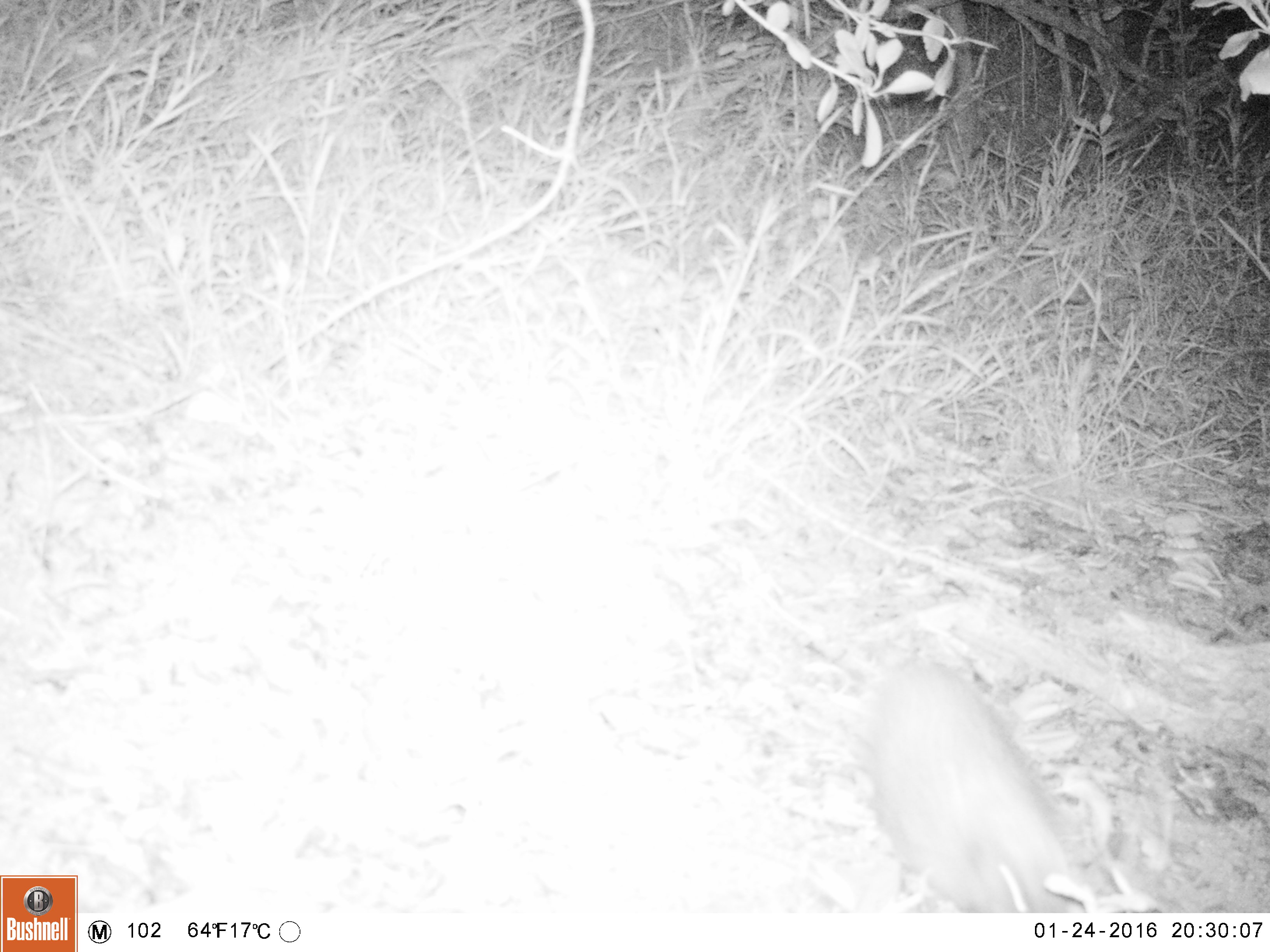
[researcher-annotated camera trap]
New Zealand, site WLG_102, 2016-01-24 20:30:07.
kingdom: Animalia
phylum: Chordata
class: Mammalia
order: Eulipotyphla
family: Erinaceidae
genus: Erinaceus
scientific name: Erinaceus europaeus europaeus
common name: european hedgehog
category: hedgehog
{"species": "hedgehog (european hedgehog) (Erinaceus europaeus europaeus)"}